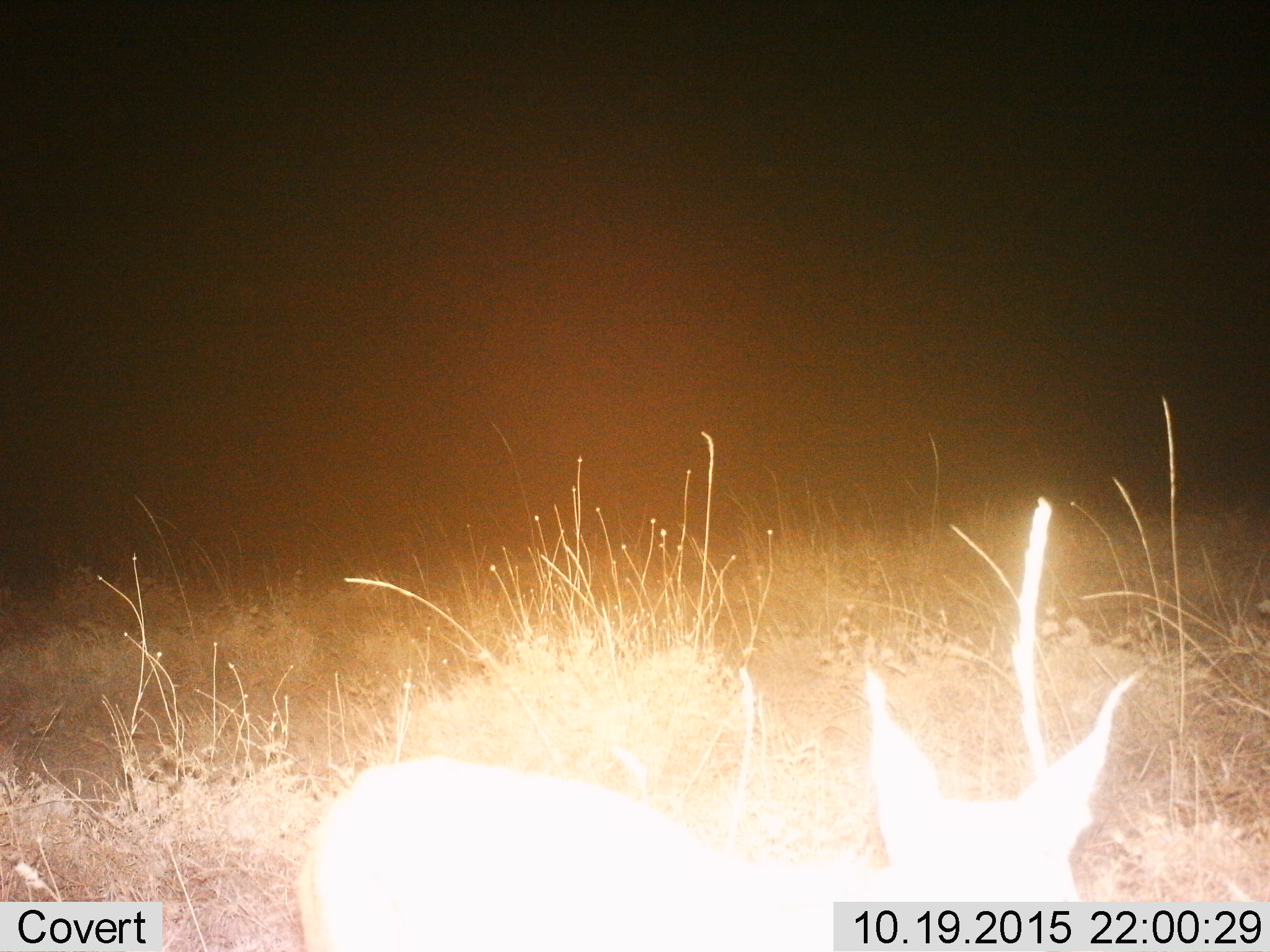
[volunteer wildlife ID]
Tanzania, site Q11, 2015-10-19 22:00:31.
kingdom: Animalia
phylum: Chordata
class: Mammalia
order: Carnivora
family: Felidae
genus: Caracal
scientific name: Caracal caracal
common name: caracal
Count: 1.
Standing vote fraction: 80%.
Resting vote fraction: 0%.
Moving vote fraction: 20%.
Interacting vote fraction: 20%.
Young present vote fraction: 0%.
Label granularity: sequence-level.